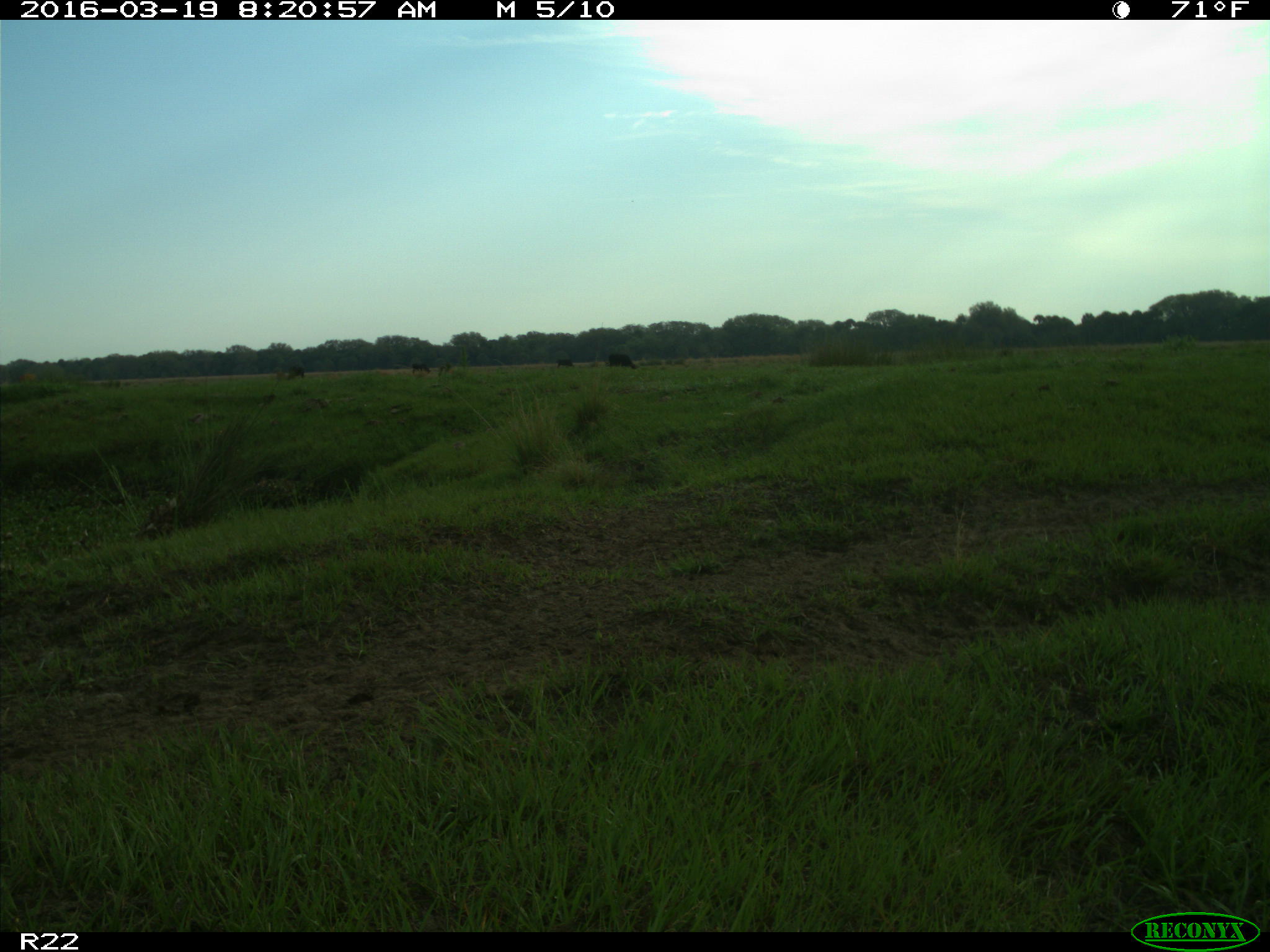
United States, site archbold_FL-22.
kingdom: Animalia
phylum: Chordata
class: Mammalia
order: Artiodactyla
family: Bovidae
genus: Bos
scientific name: Bos taurus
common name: domestic cow